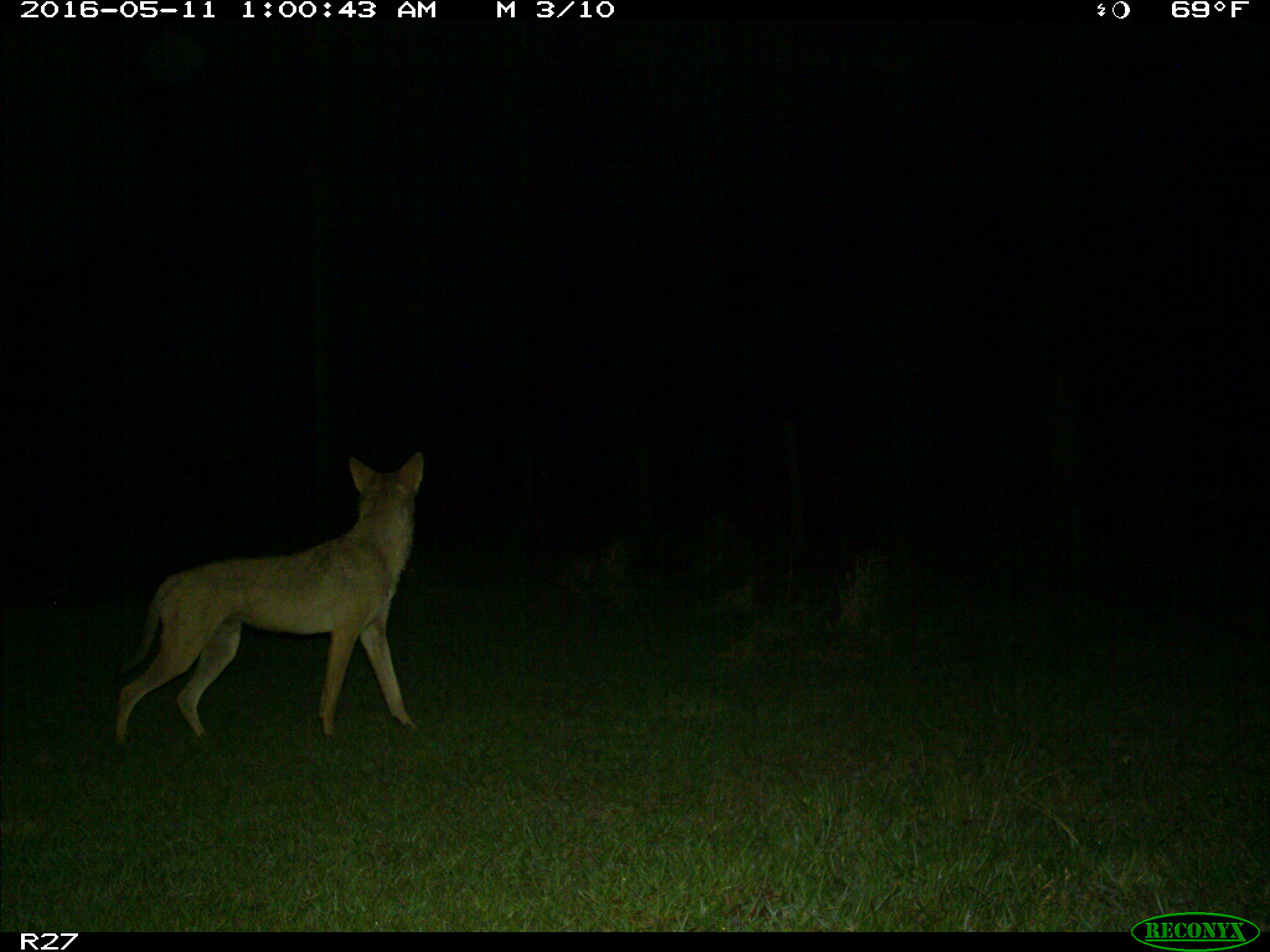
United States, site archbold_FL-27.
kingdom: Animalia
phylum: Chordata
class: Mammalia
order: Carnivora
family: Canidae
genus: Canis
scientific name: Canis latrans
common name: coyote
Canis latrans (coyote).